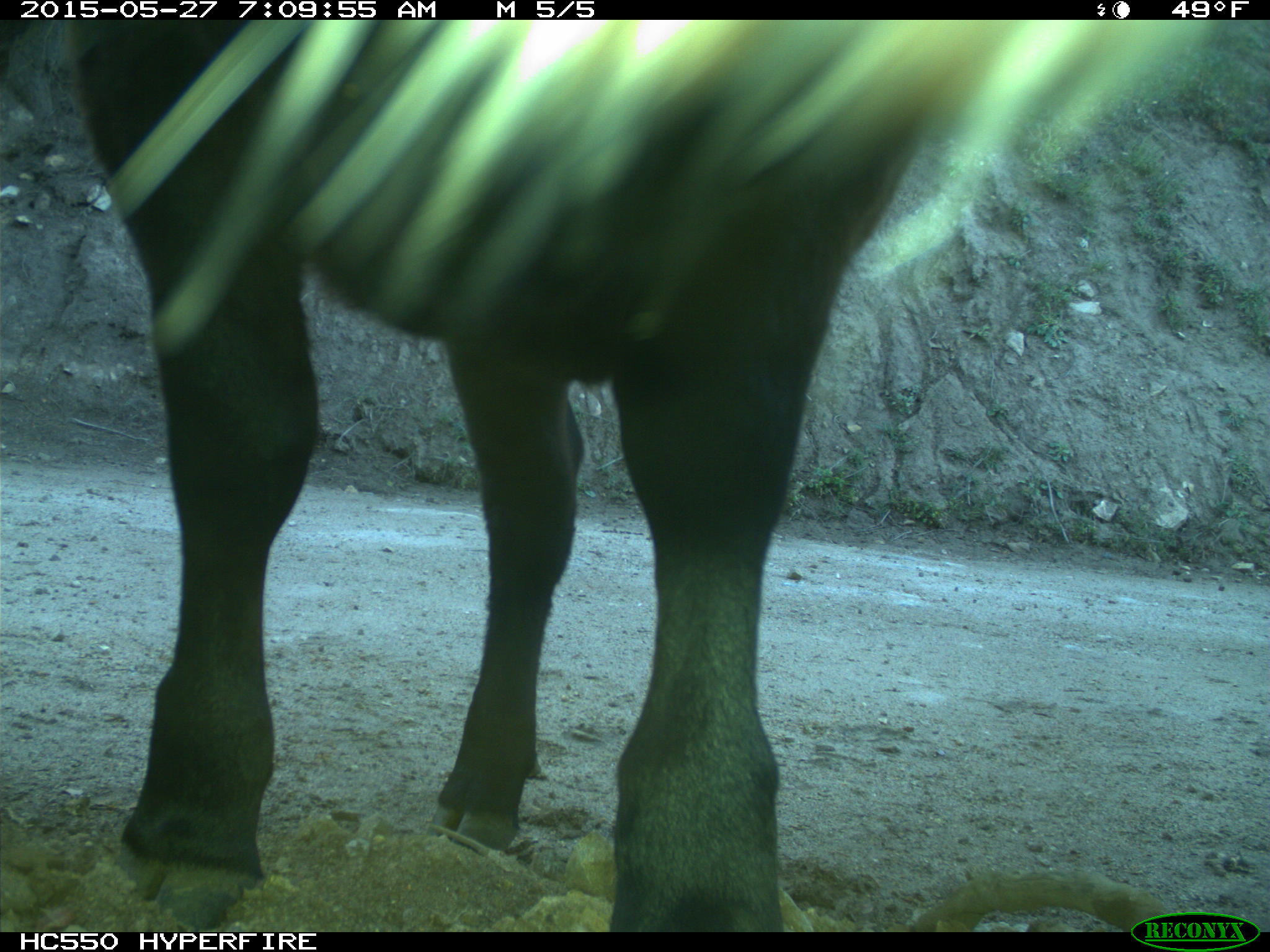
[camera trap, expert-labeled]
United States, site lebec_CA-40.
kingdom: Animalia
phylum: Chordata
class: Mammalia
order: Artiodactyla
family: Bovidae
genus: Bos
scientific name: Bos taurus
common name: domestic cow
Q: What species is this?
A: Bos taurus (domestic cow).